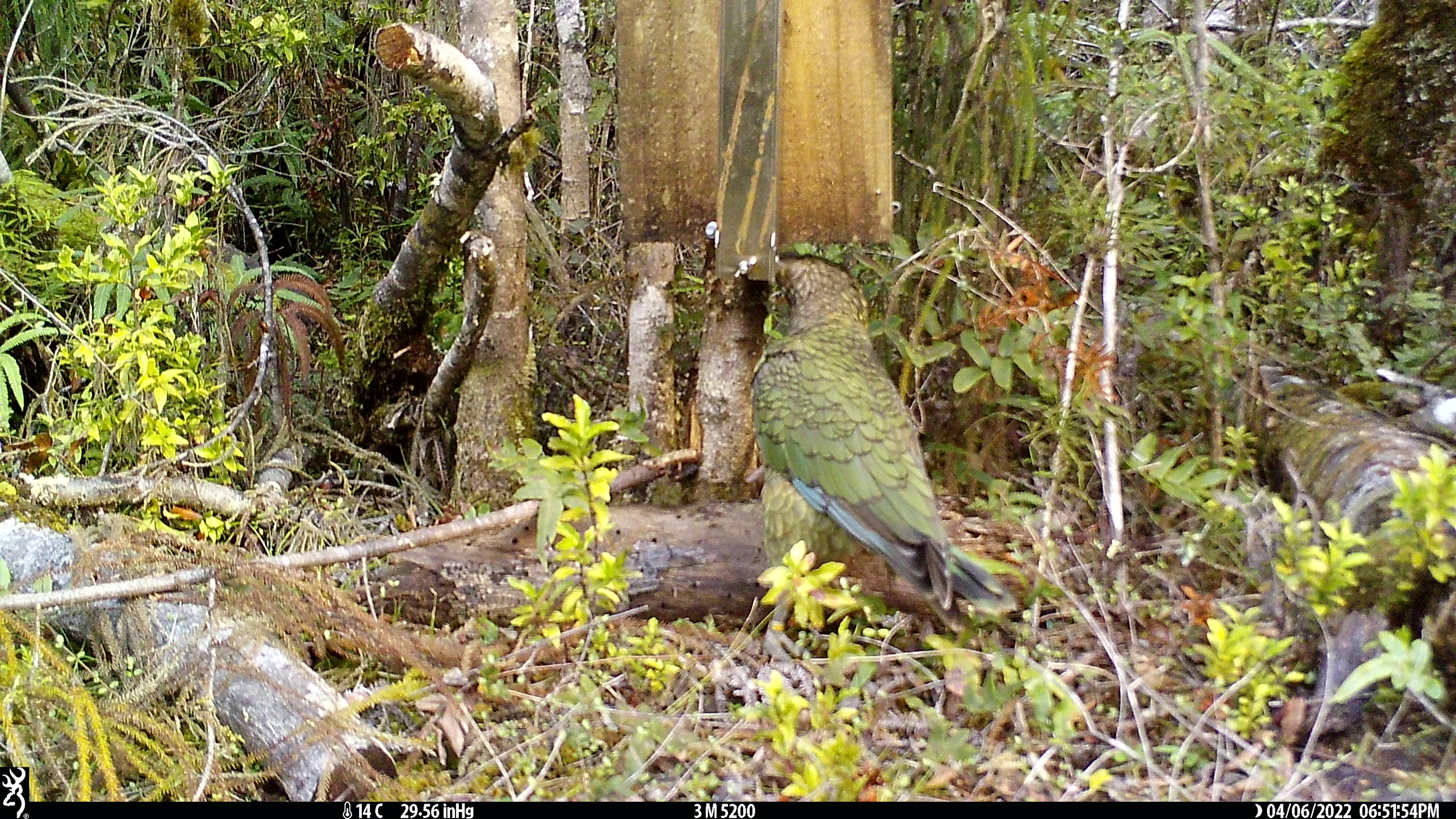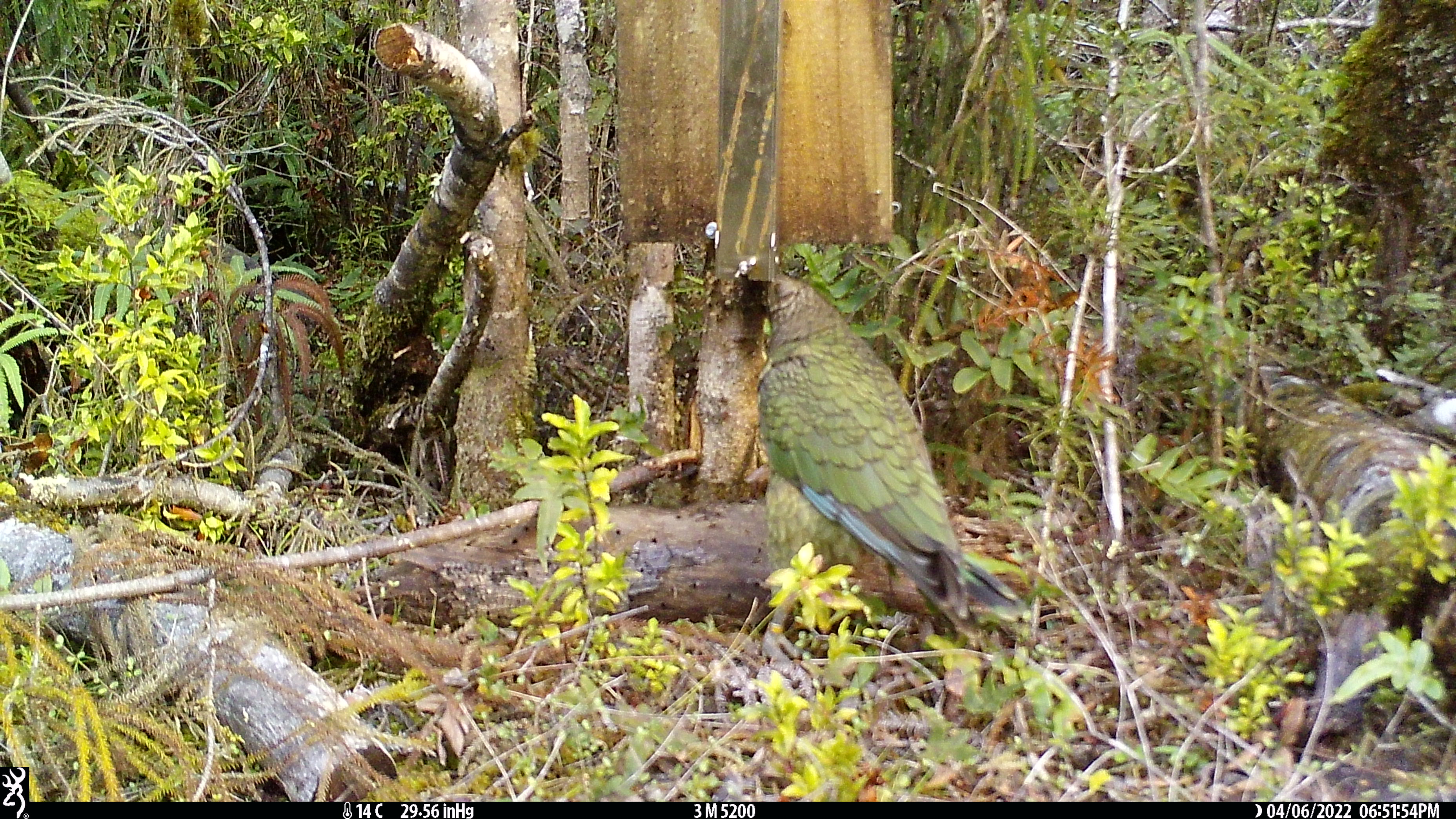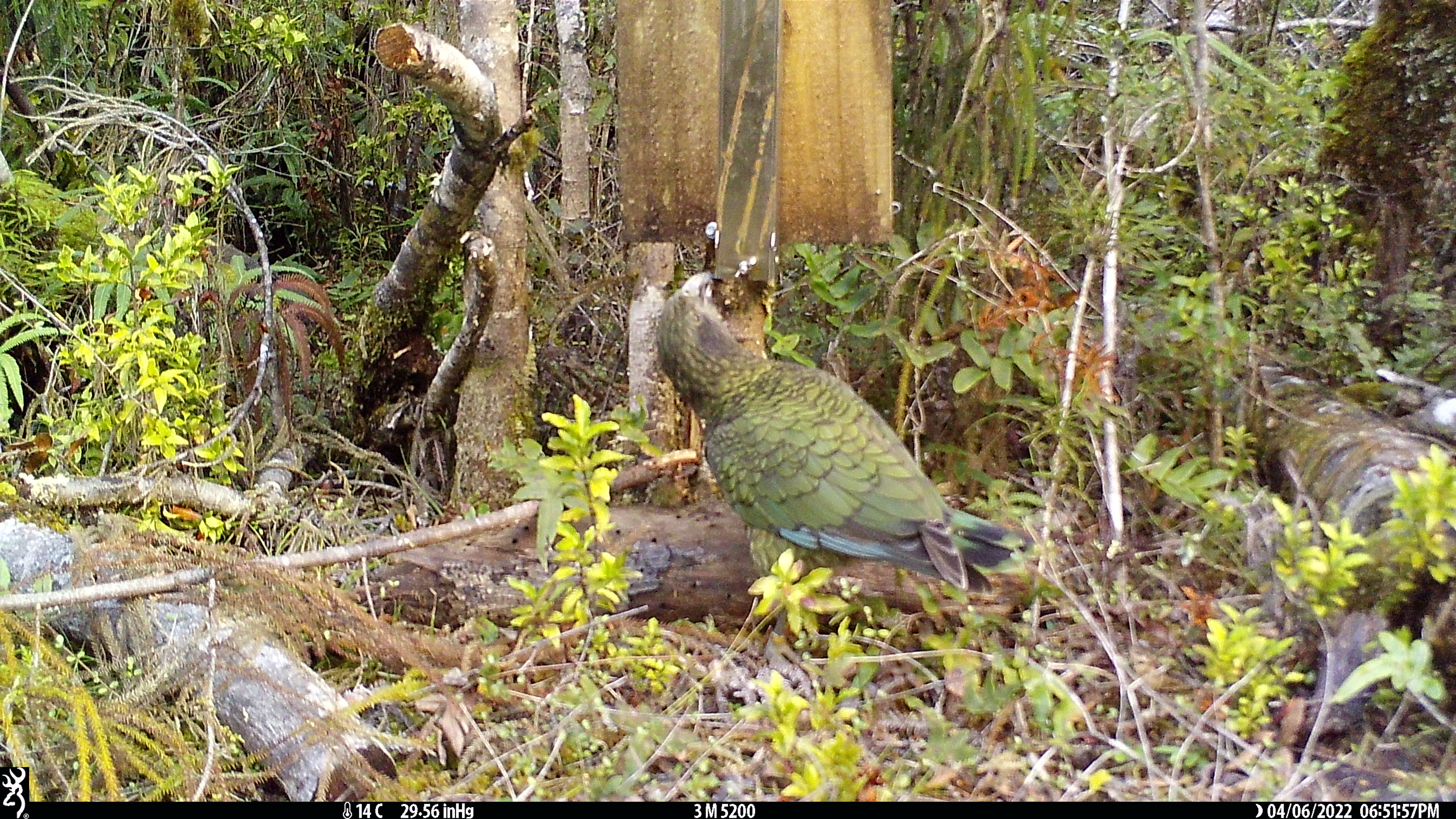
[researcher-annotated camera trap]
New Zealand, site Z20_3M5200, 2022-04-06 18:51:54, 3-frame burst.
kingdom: Animalia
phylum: Chordata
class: Aves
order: Psittaciformes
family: Strigopidae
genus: Nestor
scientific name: Nestor notabilis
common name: kea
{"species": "kea (Nestor notabilis)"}